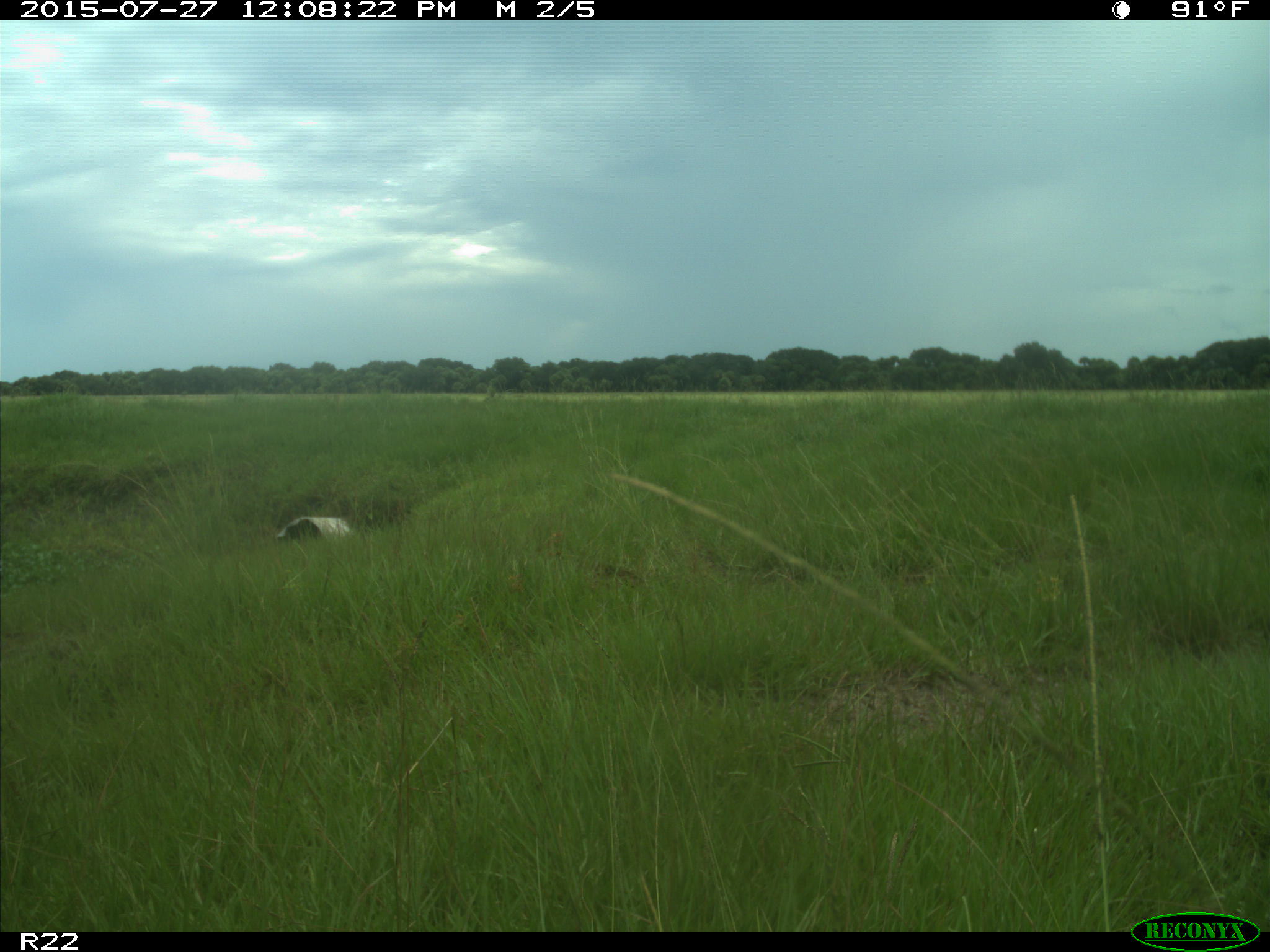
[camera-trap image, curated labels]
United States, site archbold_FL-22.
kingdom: Animalia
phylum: Chordata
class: Mammalia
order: Artiodactyla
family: Bovidae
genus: Bos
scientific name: Bos taurus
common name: domestic cow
Bos taurus (domestic cow).